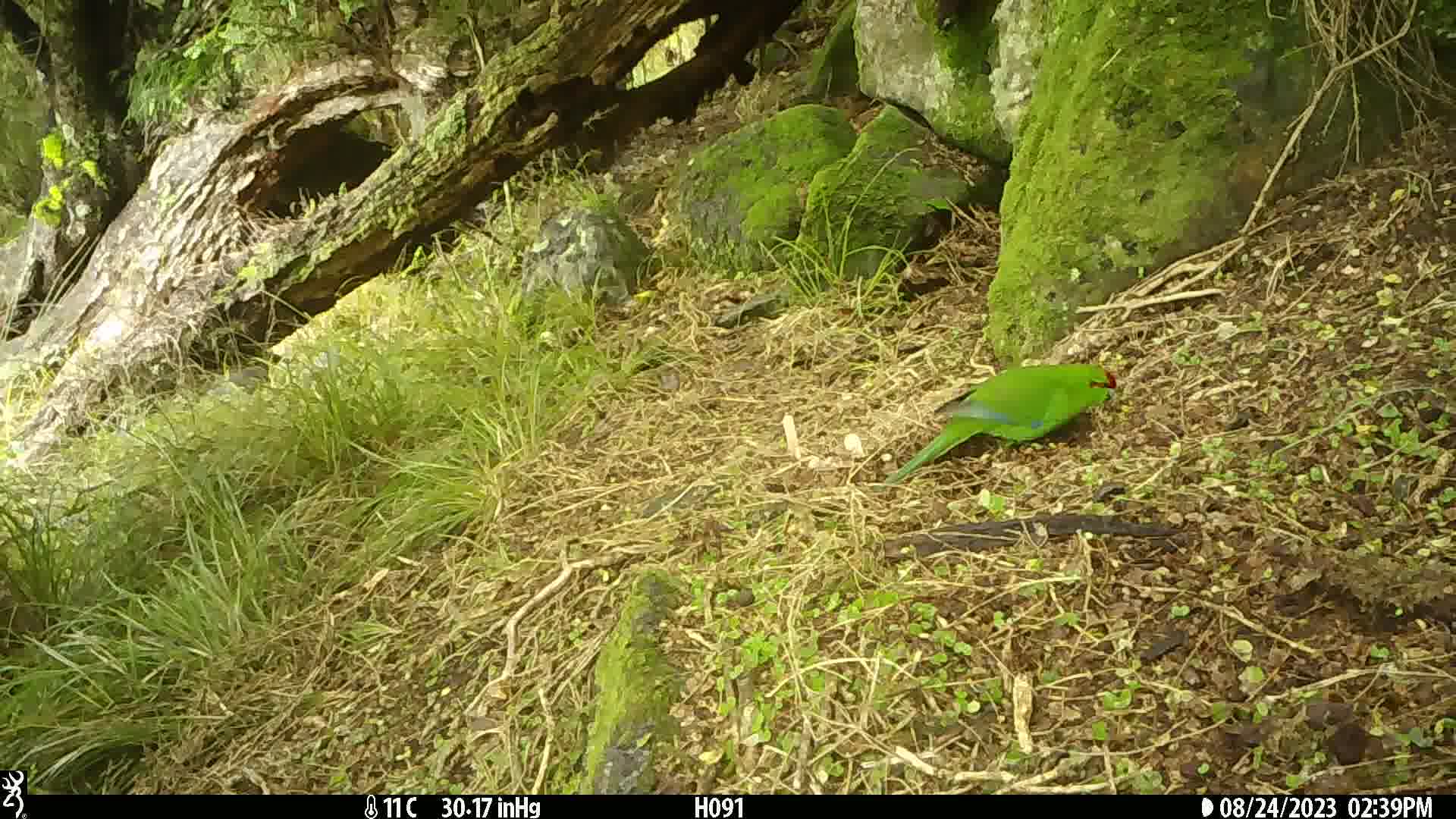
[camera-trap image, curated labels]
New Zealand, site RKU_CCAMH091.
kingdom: Animalia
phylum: Chordata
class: Aves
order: Psittaciformes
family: Psittaculidae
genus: Cyanoramphus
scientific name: Cyanoramphus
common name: parakeet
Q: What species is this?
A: Parakeet (Cyanoramphus).